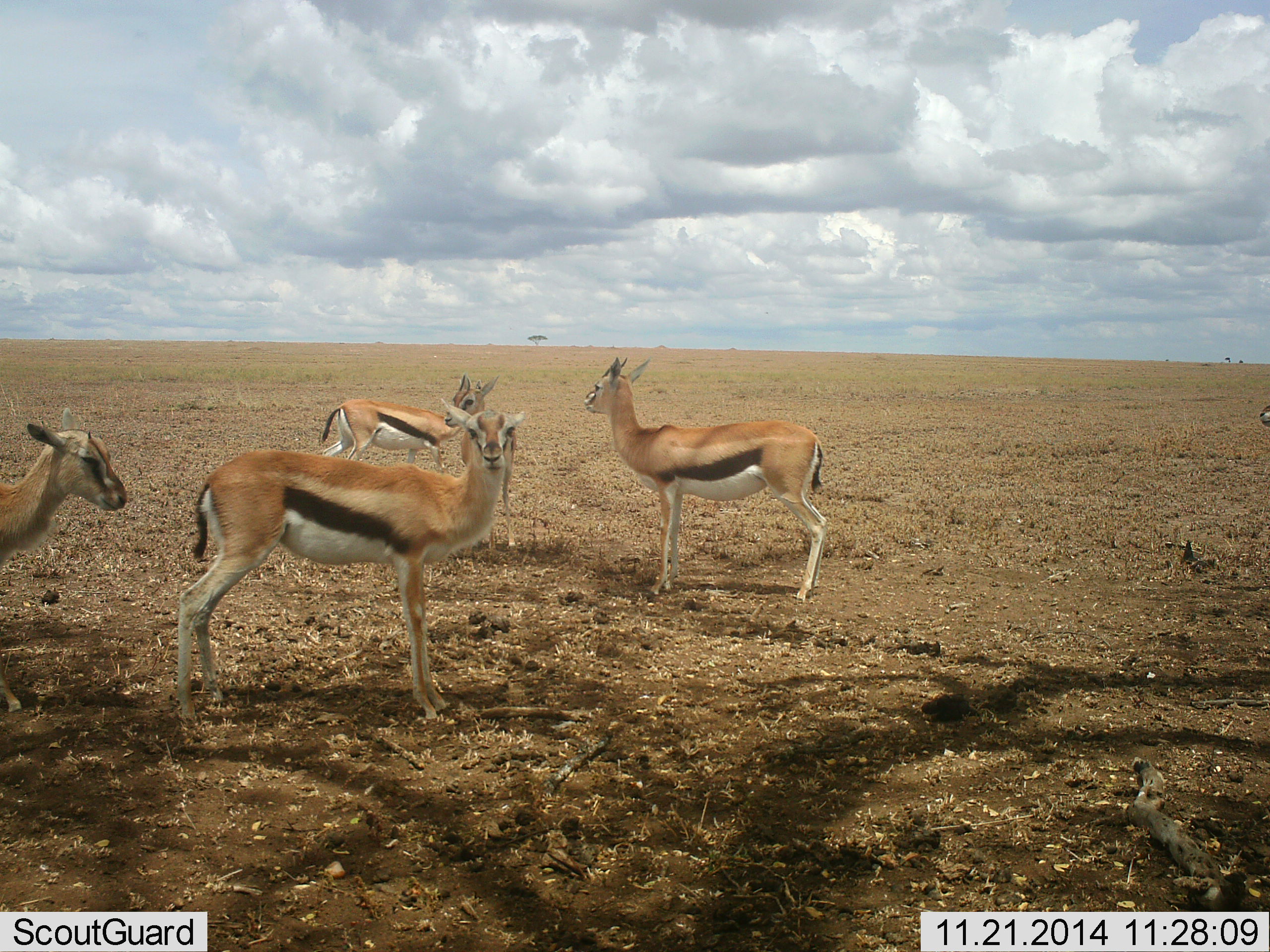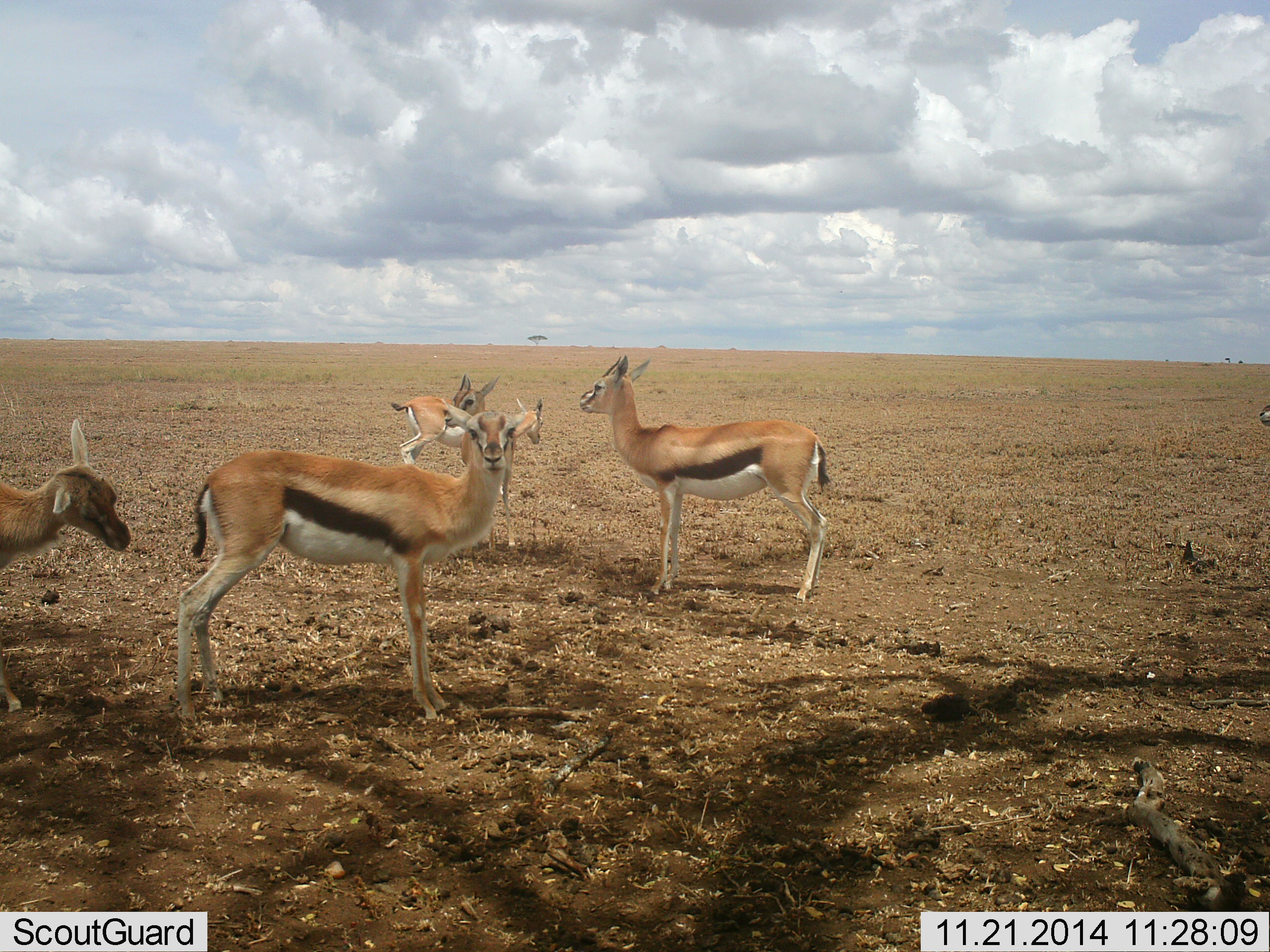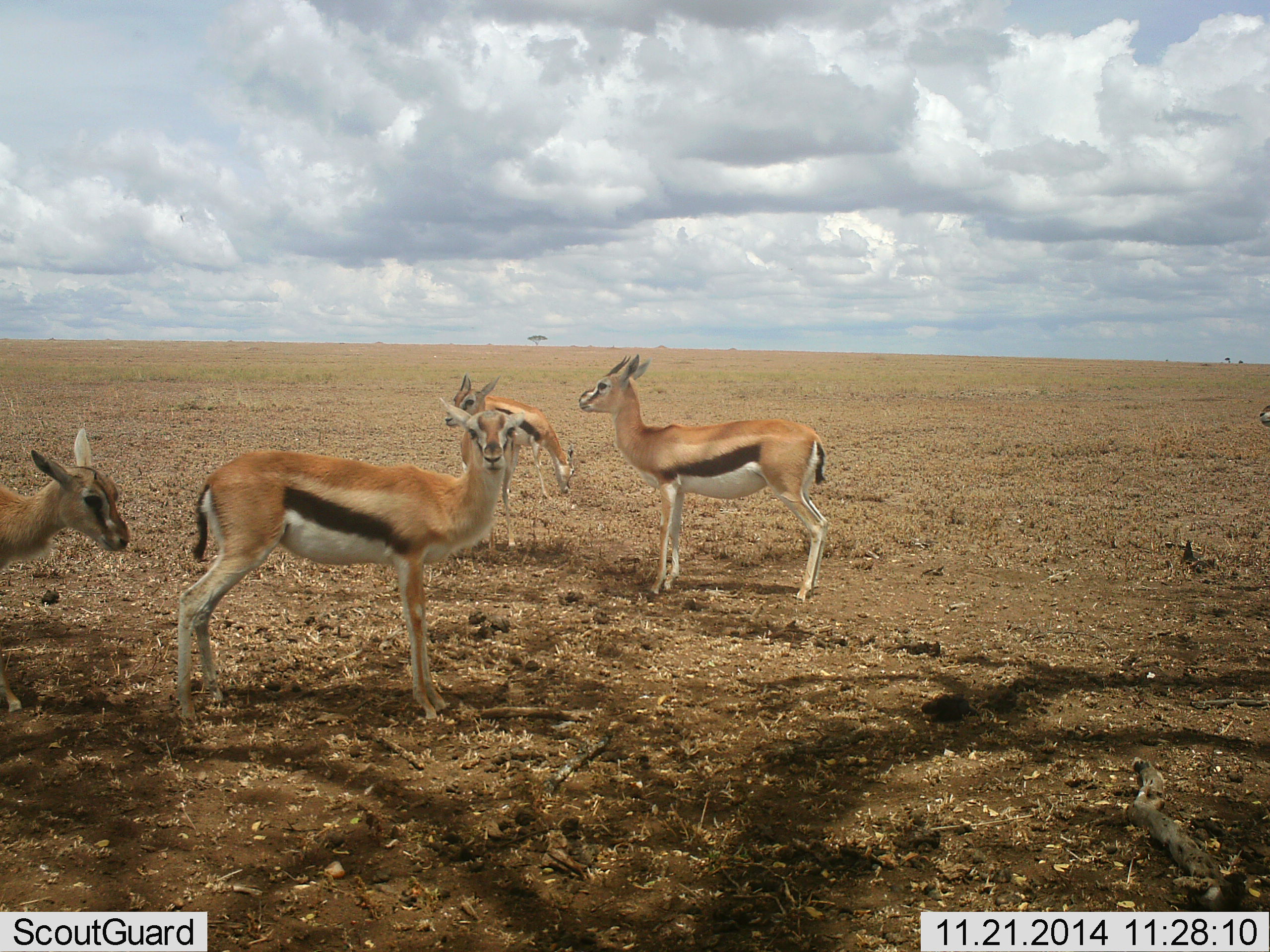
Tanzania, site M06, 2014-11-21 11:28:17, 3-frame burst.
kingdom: Animalia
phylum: Chordata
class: Mammalia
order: Artiodactyla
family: Bovidae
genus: Eudorcas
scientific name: Eudorcas thomsonii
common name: thomson's gazelle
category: gazellethomsons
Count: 5.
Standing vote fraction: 90%.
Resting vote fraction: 10%.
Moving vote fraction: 50%.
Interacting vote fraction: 0%.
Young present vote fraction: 10%.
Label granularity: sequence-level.